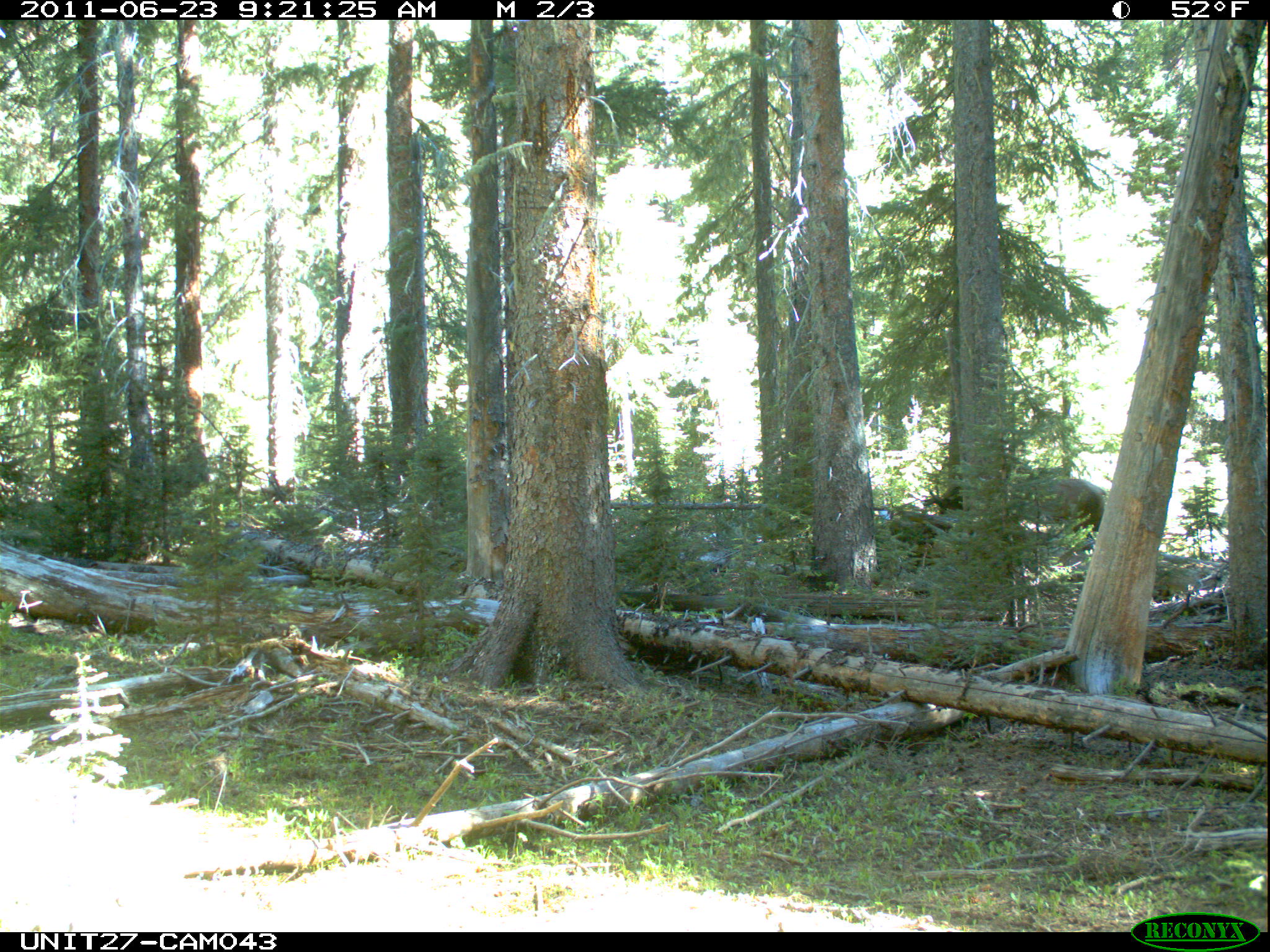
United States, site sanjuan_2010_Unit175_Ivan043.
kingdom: Animalia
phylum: Chordata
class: Mammalia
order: Artiodactyla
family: Cervidae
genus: Cervus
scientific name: Cervus elaphus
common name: red deer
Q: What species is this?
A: Cervus elaphus (red deer).